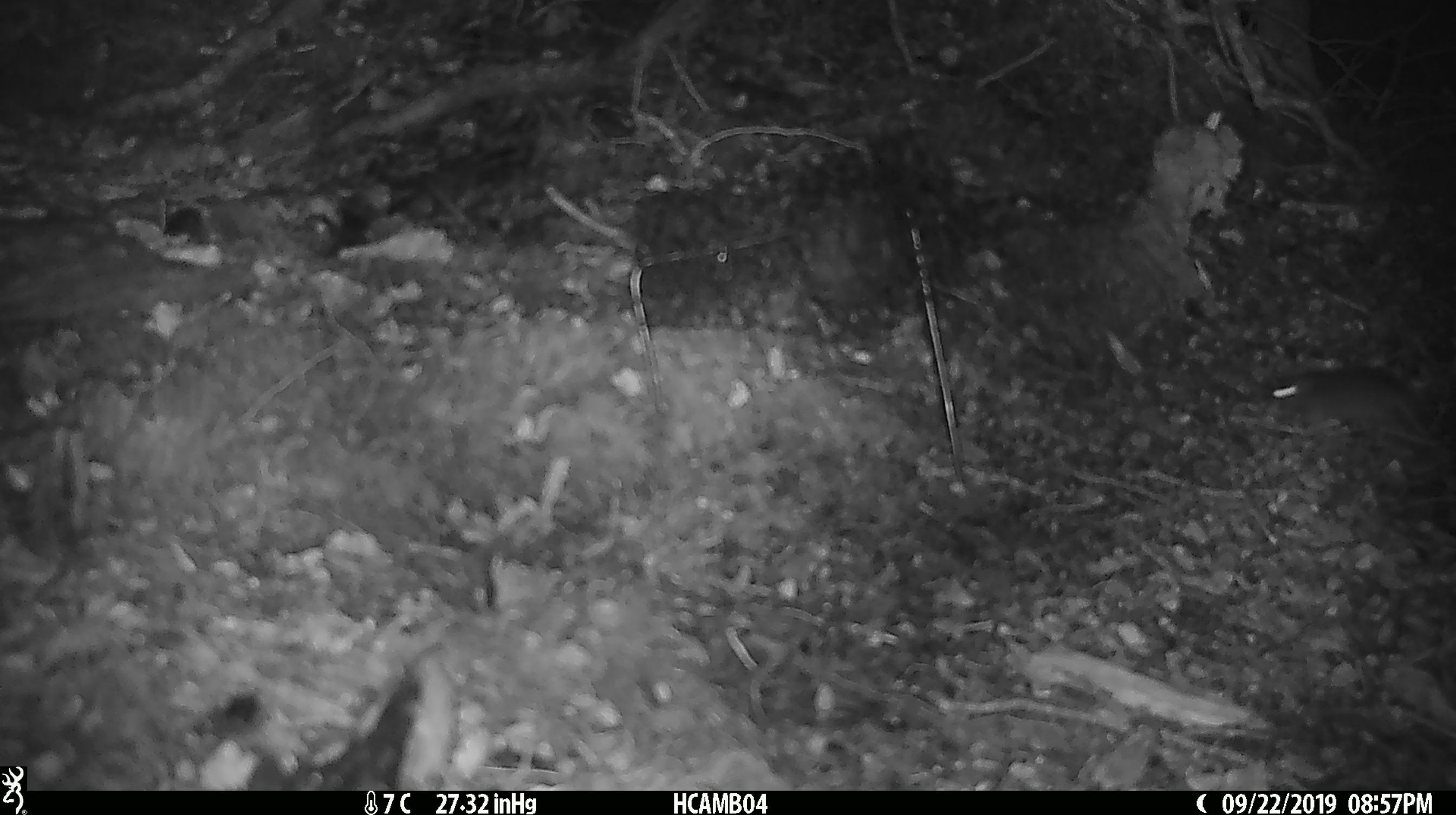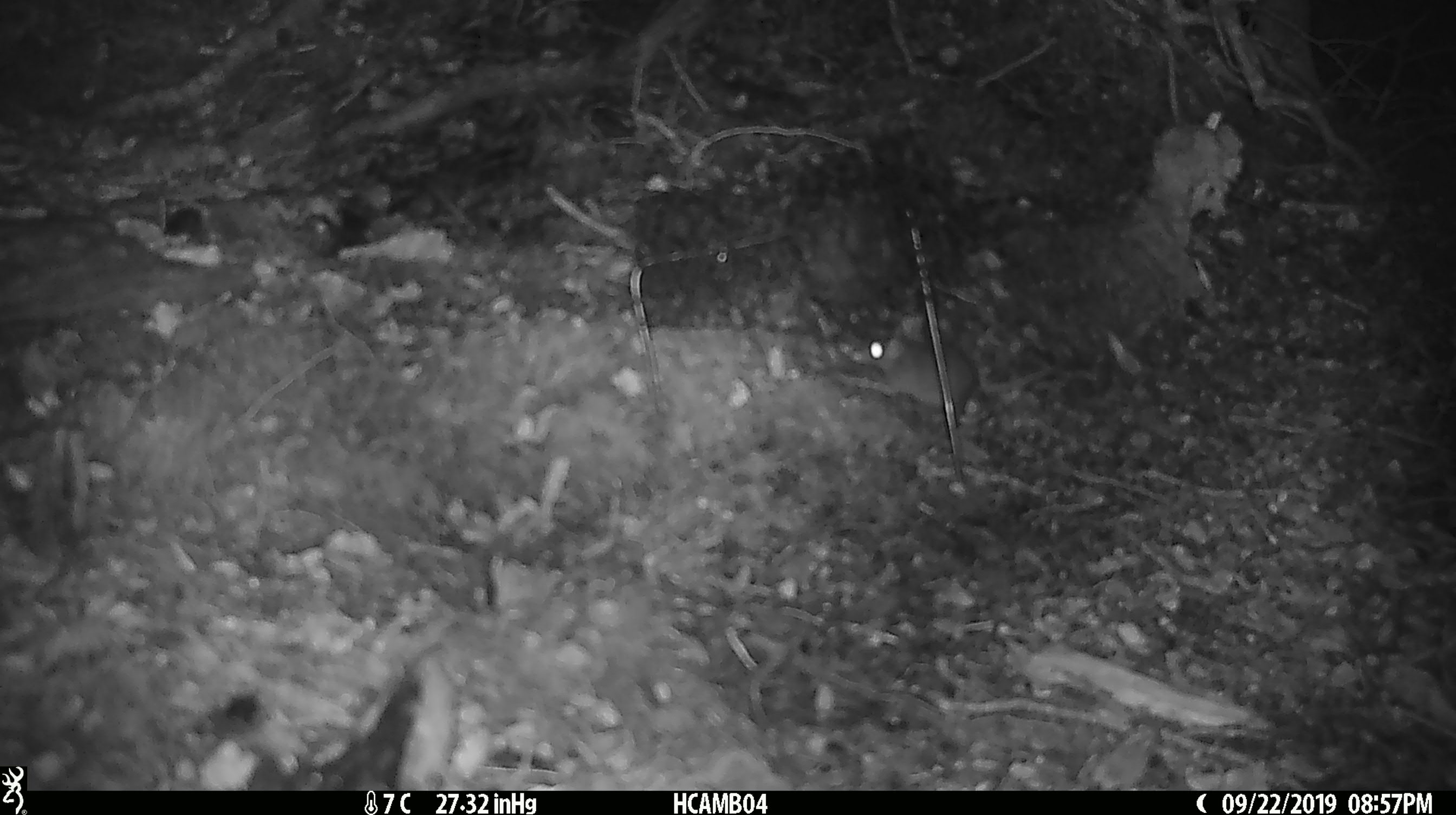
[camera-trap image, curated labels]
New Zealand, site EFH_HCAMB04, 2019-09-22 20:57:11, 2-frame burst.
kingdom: Animalia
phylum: Chordata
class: Mammalia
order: Rodentia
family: Muridae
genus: Mus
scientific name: Mus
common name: mouse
Mouse (Mus).